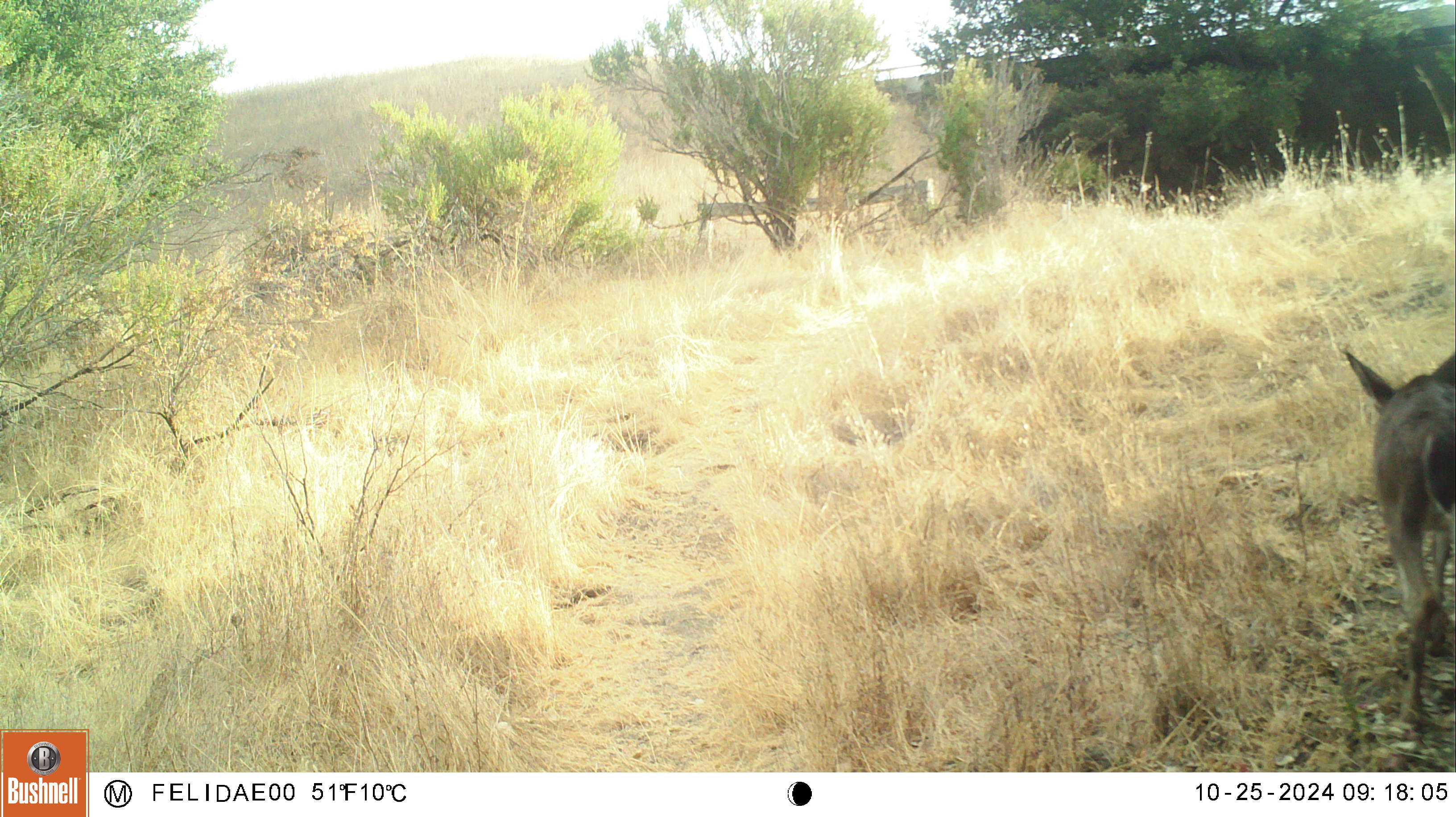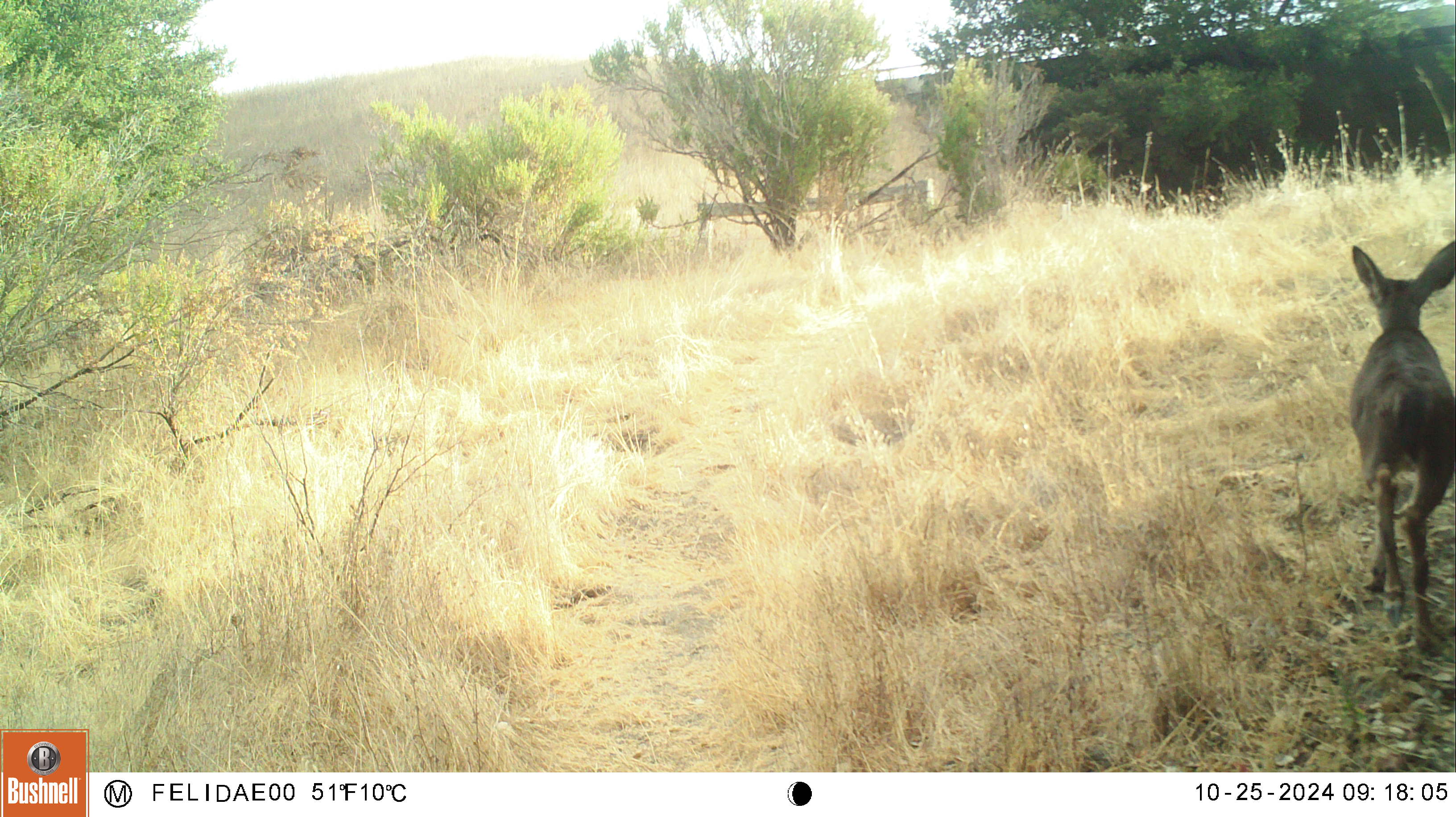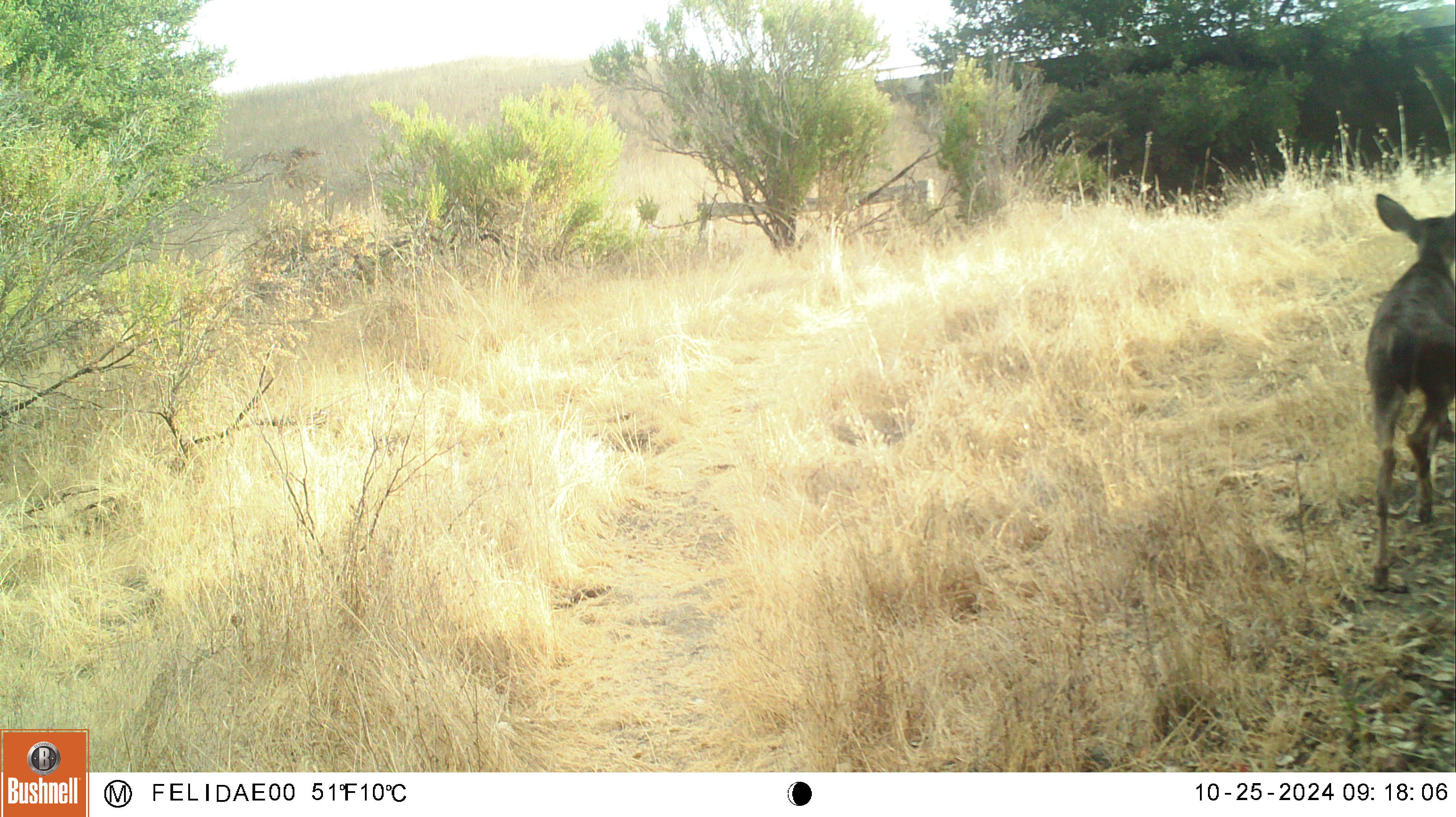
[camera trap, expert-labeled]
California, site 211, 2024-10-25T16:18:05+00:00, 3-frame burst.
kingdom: Animalia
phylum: Chordata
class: Mammalia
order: Artiodactyla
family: Cervidae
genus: Odocoileus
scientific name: Odocoileus hemionus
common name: mule deer